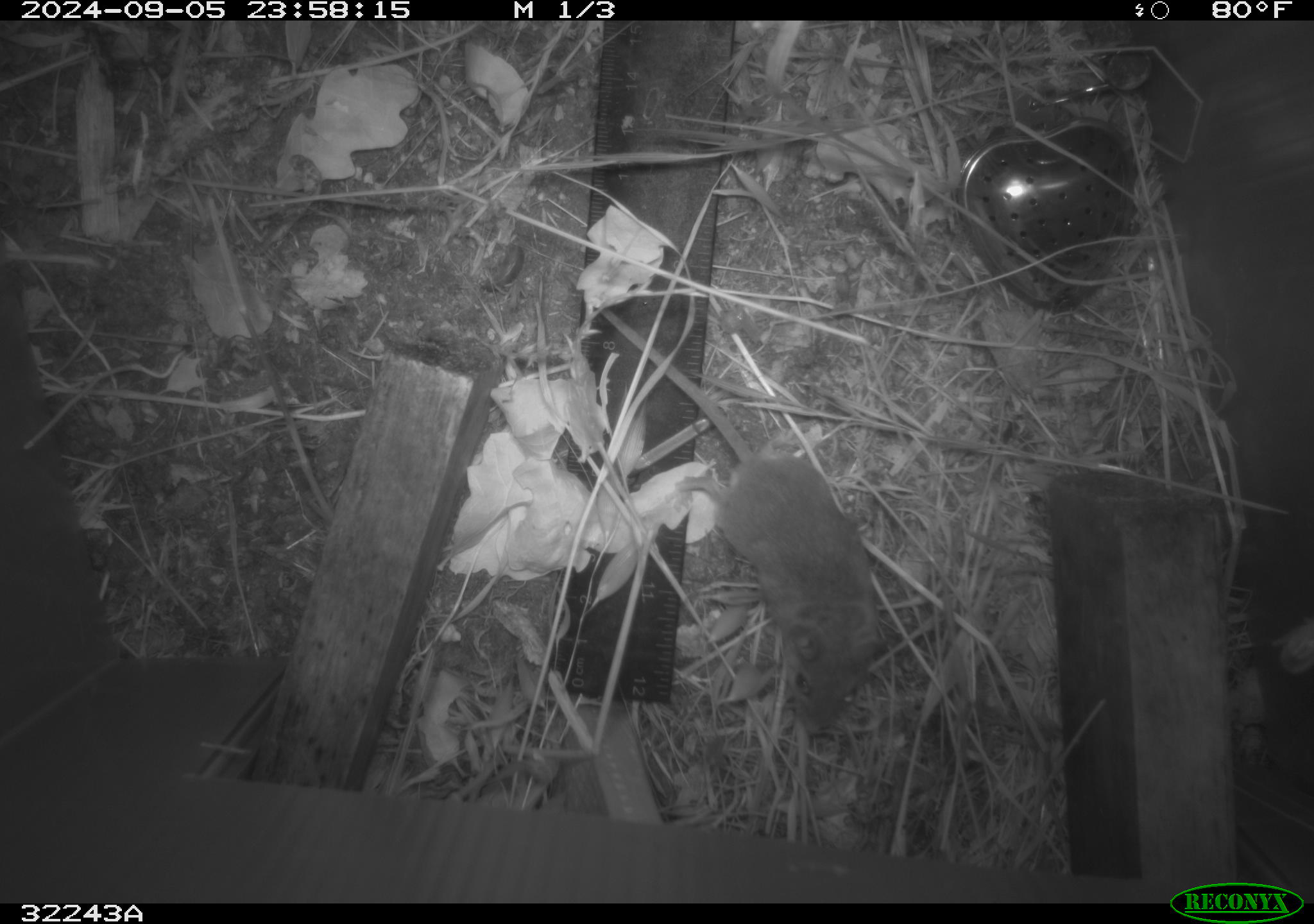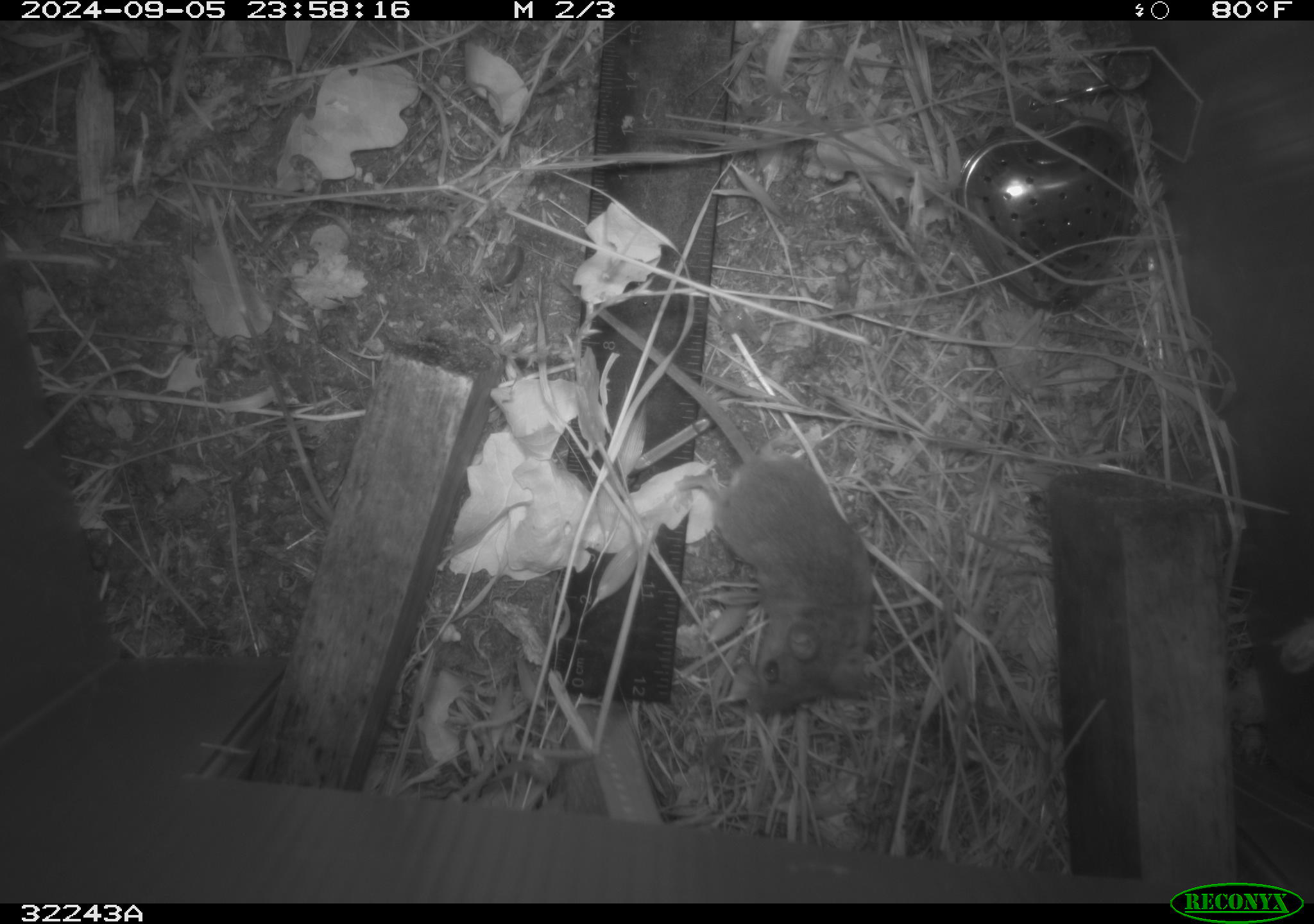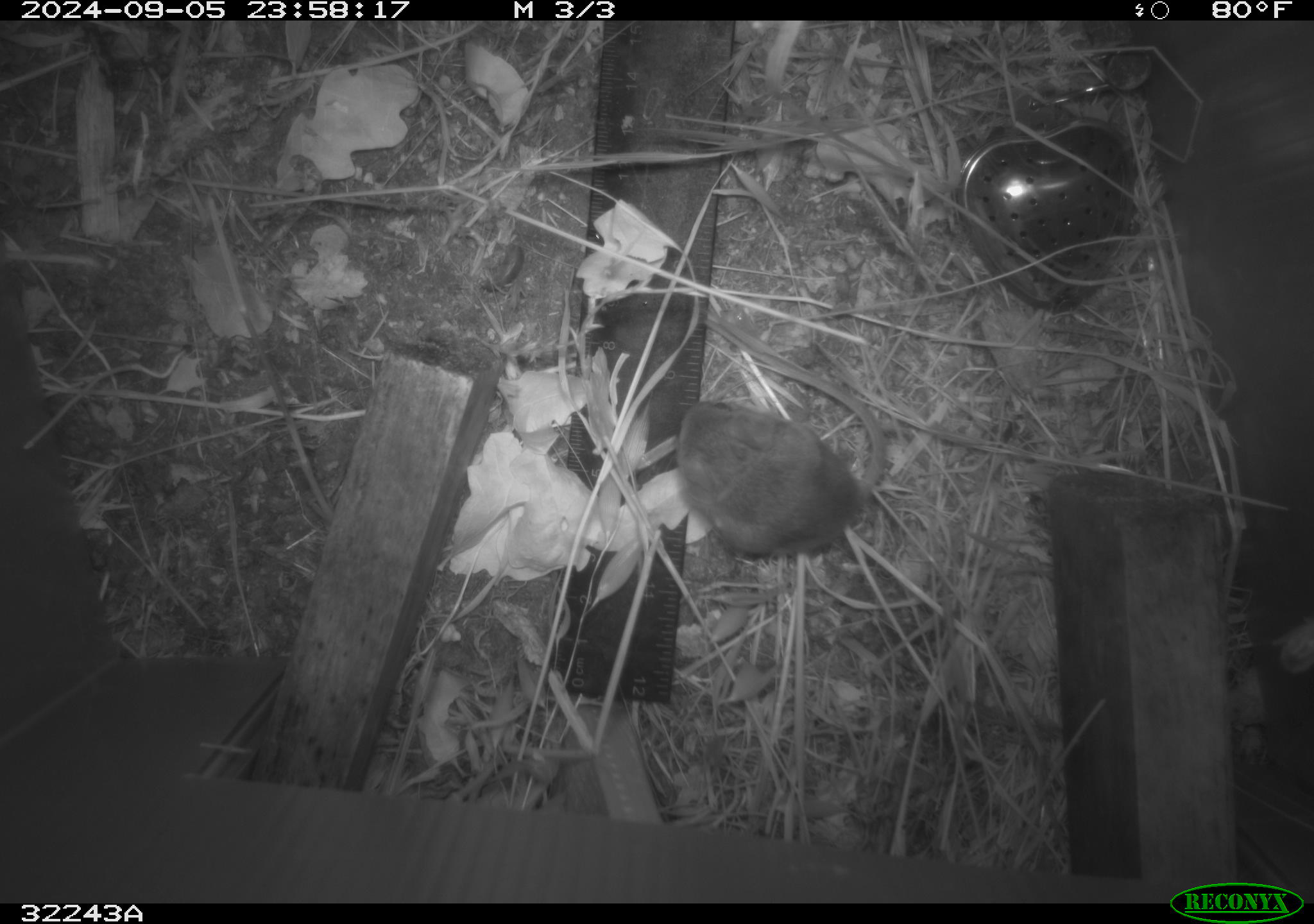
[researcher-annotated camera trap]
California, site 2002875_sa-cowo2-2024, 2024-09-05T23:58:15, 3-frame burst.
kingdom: Animalia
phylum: Chordata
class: Mammalia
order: Rodentia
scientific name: Rodentia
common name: rodent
Rodent (Rodentia).